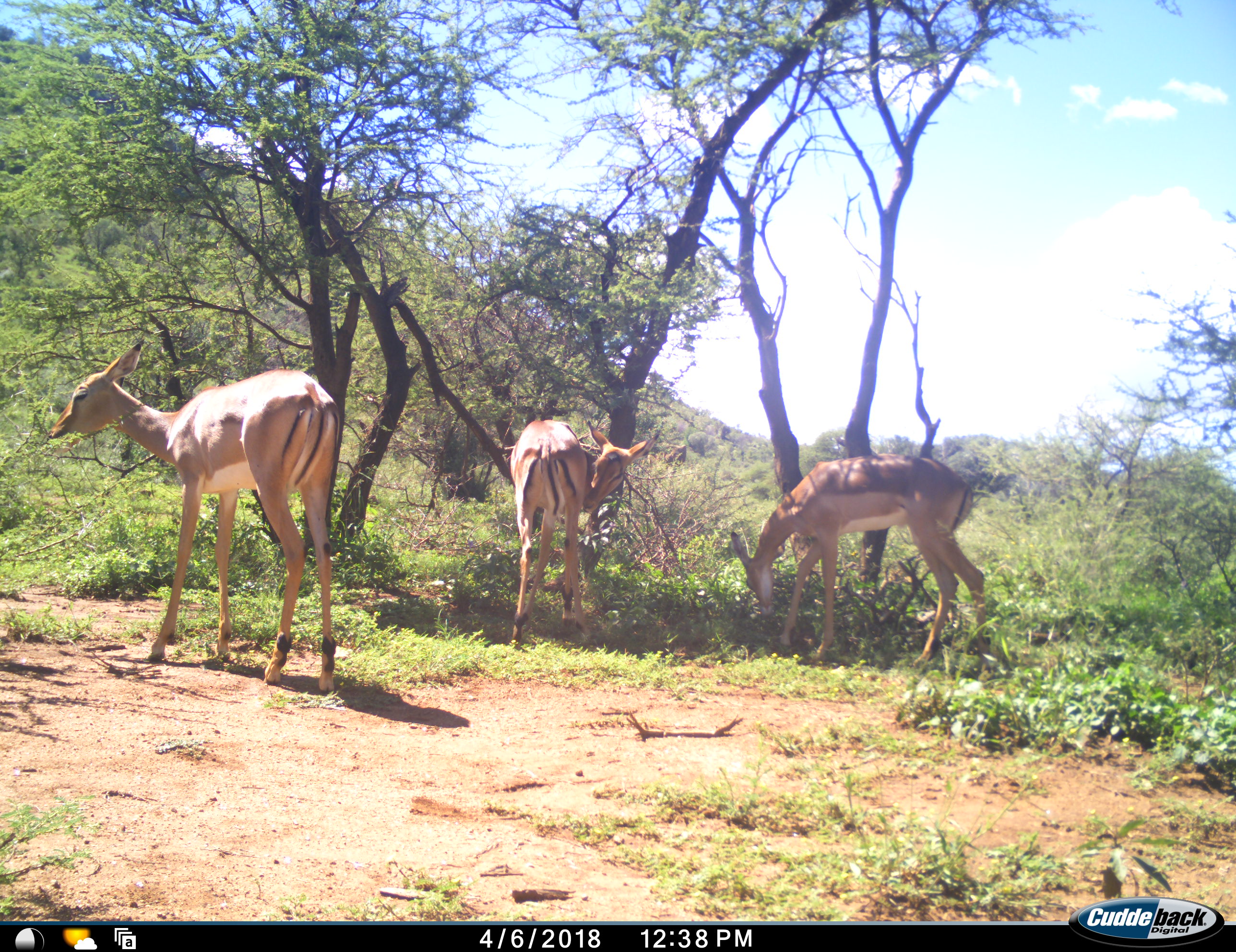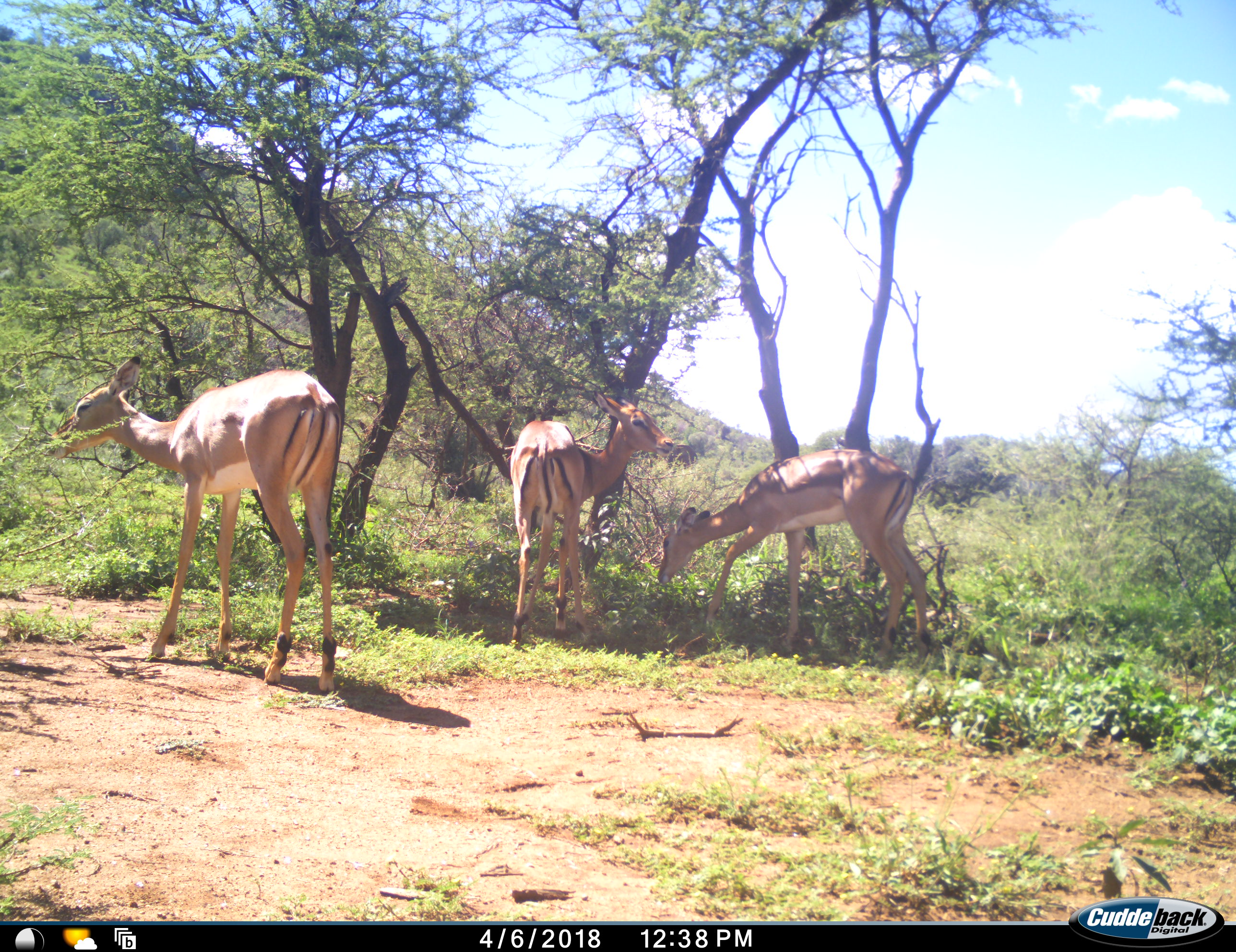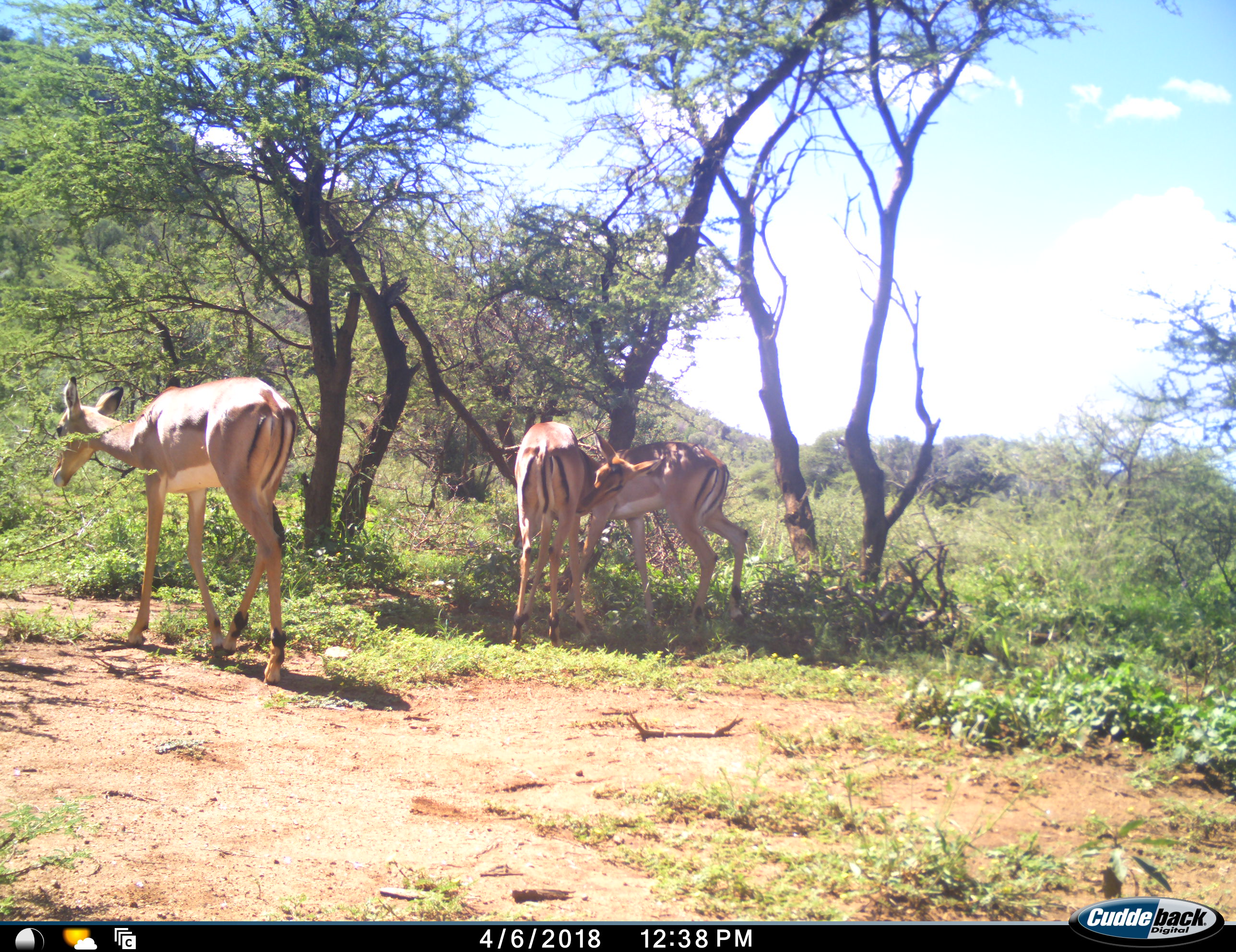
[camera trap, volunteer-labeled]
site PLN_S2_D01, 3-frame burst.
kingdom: Animalia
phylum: Chordata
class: Mammalia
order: Artiodactyla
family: Bovidae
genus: Aepyceros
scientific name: Aepyceros melampus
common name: impala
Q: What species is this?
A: Impala (Aepyceros melampus).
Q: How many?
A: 3.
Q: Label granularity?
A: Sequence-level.